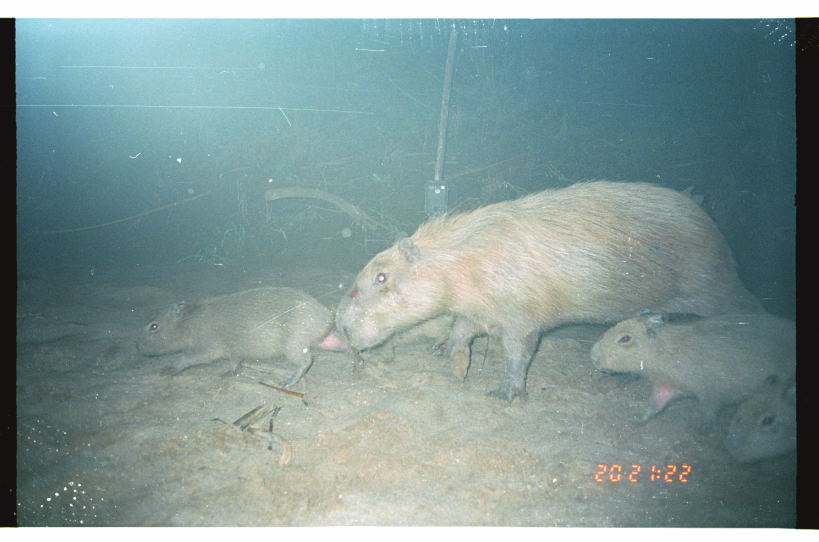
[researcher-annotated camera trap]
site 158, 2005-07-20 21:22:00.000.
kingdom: Animalia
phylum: Chordata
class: Mammalia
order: Rodentia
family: Caviidae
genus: Hydrochoerus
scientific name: Hydrochoerus hydrochaeris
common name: capybara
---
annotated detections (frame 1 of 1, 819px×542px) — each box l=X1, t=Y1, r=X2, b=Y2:
hydrochoerus hydrochaeris: l=333, t=177, r=780, b=404; l=588, t=307, r=799, b=429; l=133, t=284, r=354, b=393; l=721, t=374, r=796, b=466